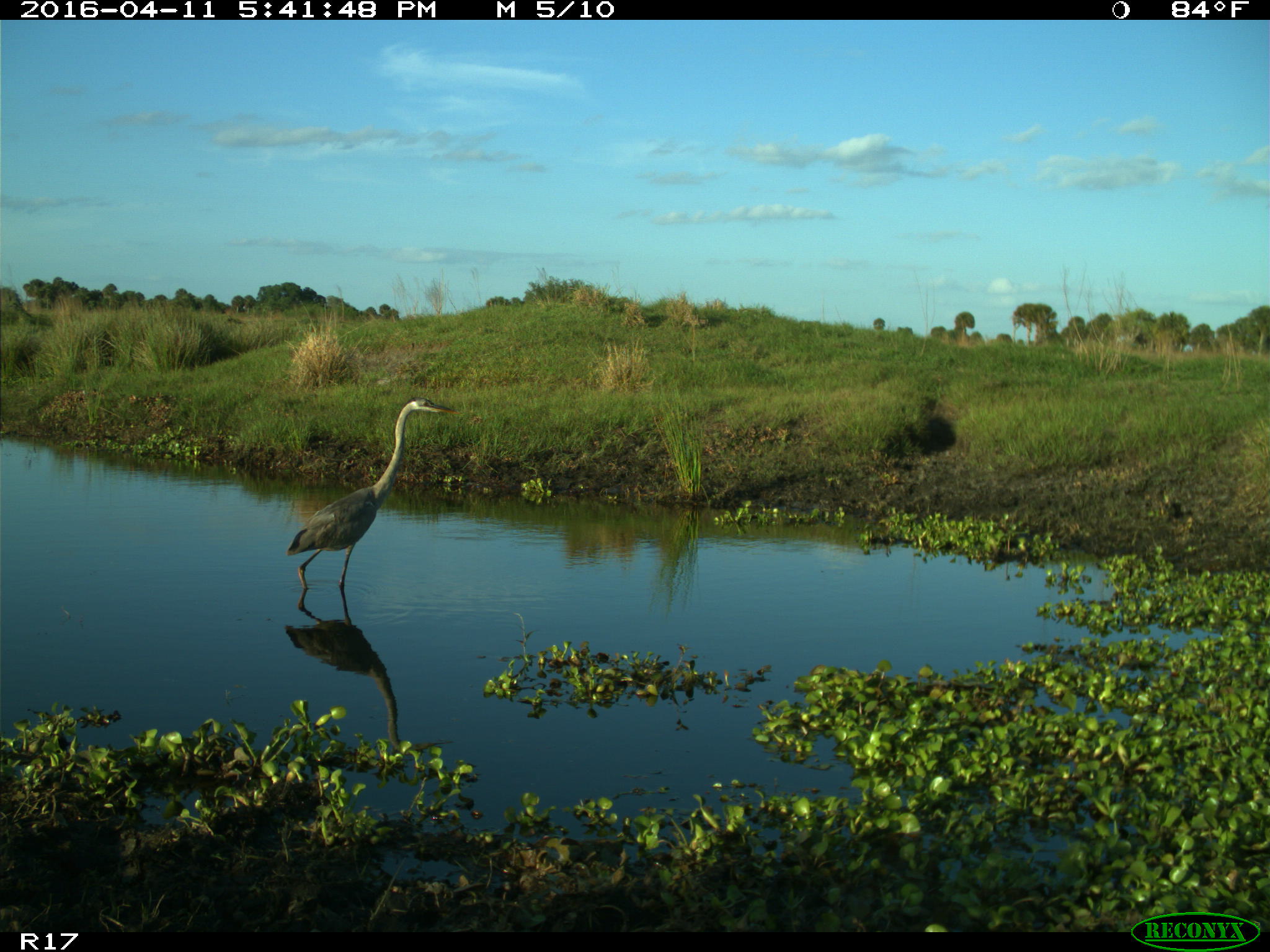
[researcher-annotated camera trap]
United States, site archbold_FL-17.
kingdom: Animalia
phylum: Chordata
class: Mammalia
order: Artiodactyla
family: Bovidae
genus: Bos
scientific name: Bos taurus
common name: domestic cow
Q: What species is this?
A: Bos taurus (domestic cow).